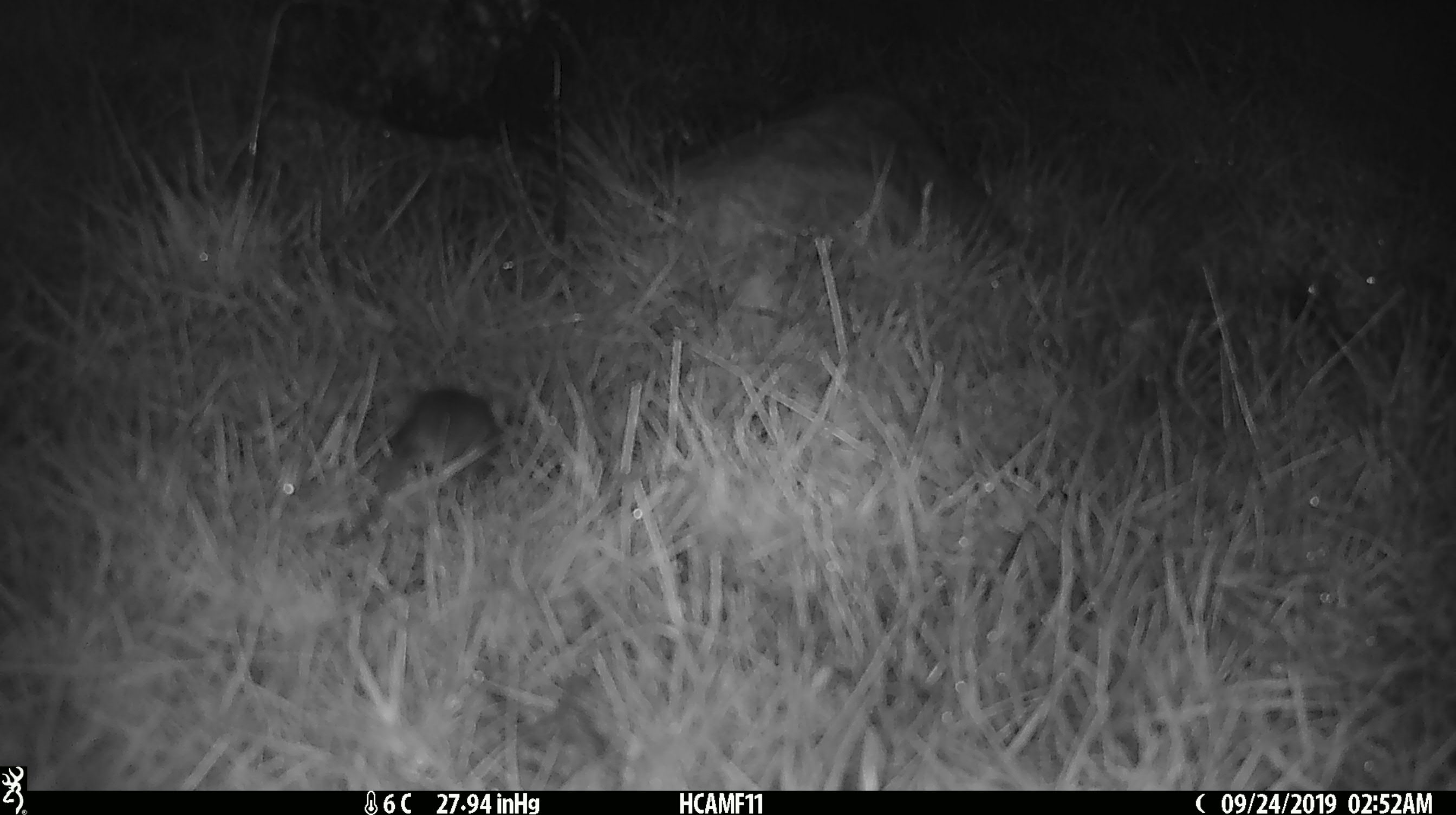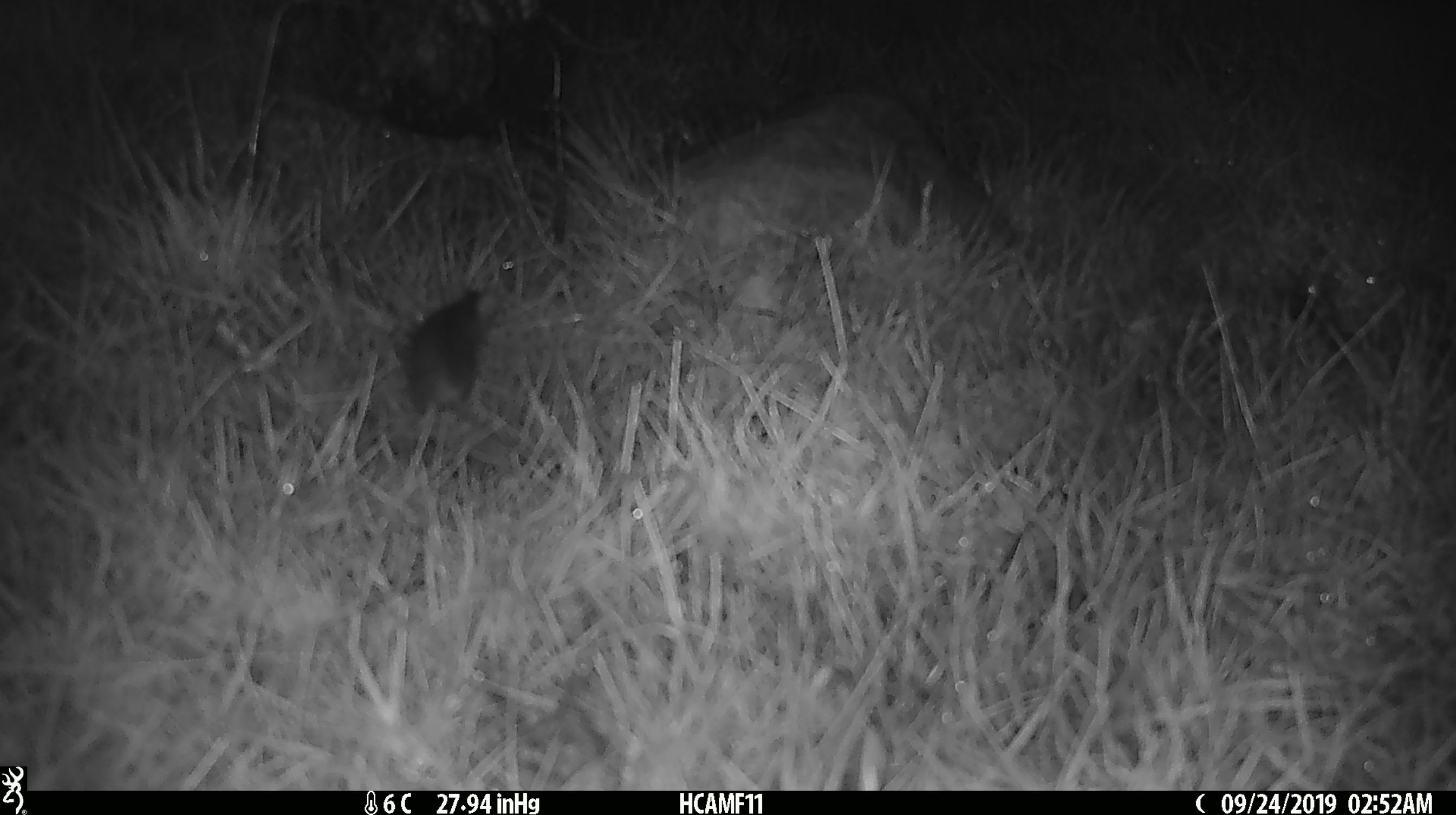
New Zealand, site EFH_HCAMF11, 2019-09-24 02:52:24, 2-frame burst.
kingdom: Animalia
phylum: Chordata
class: Mammalia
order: Rodentia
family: Muridae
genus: Mus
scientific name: Mus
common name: mouse